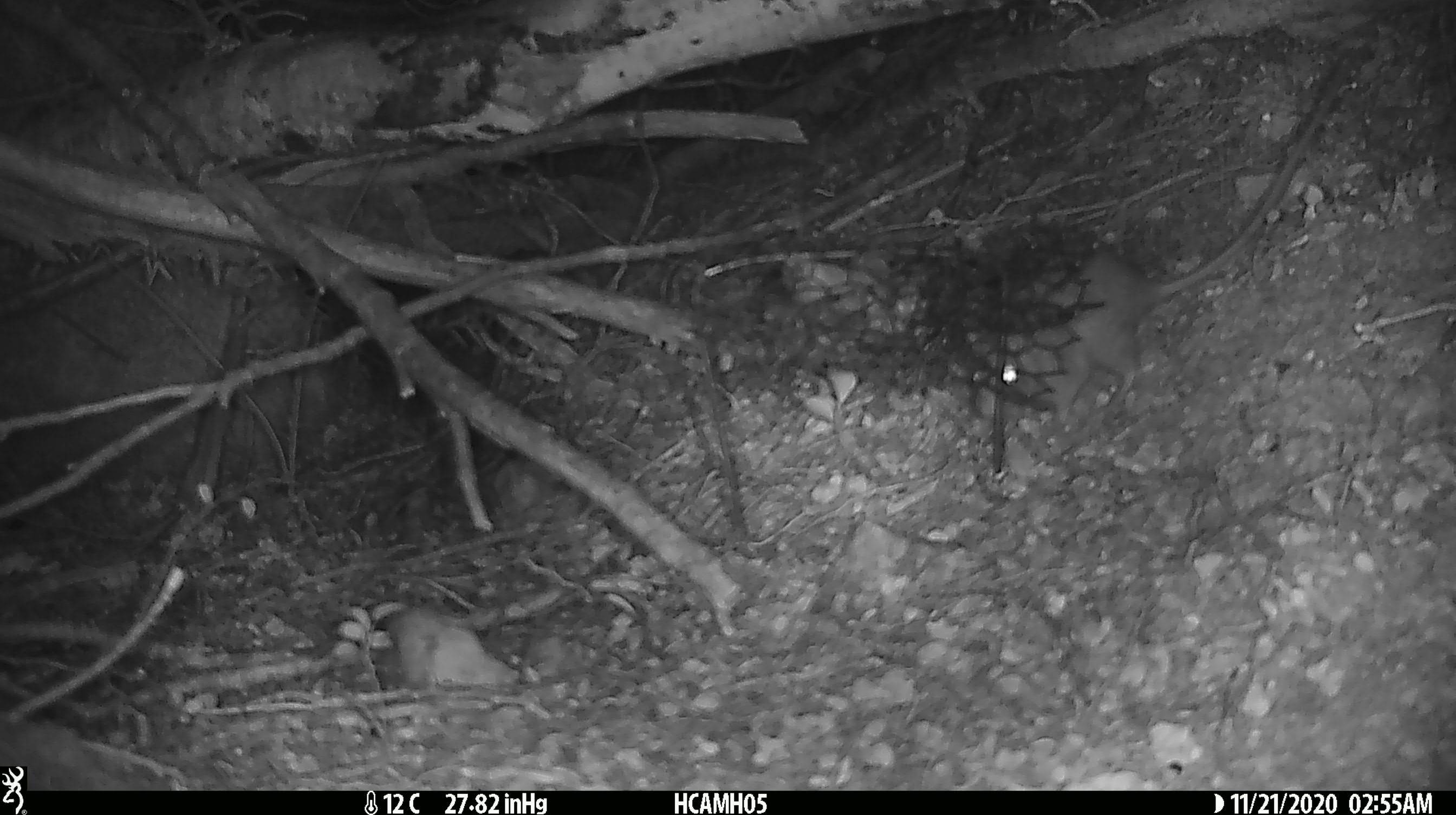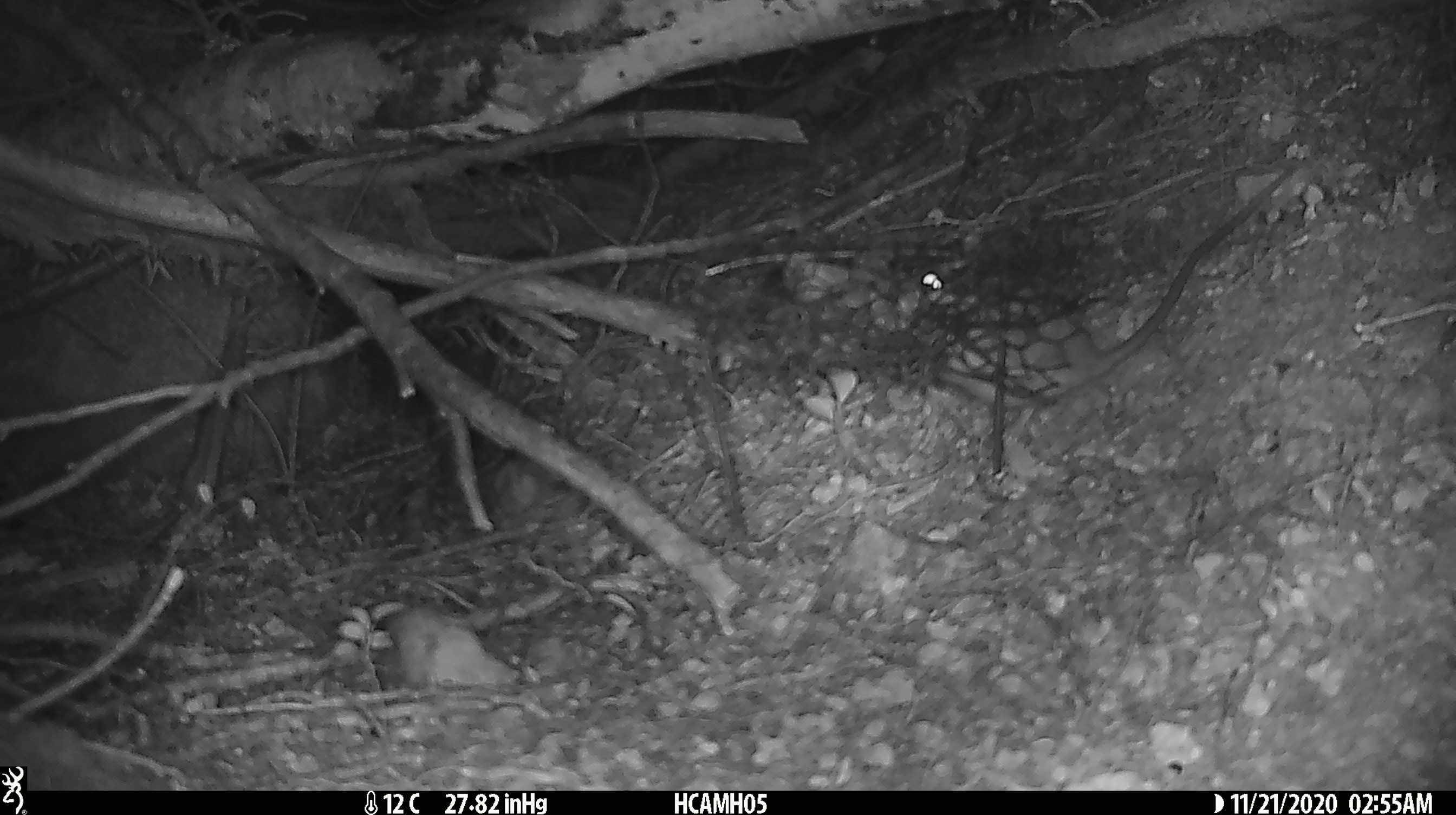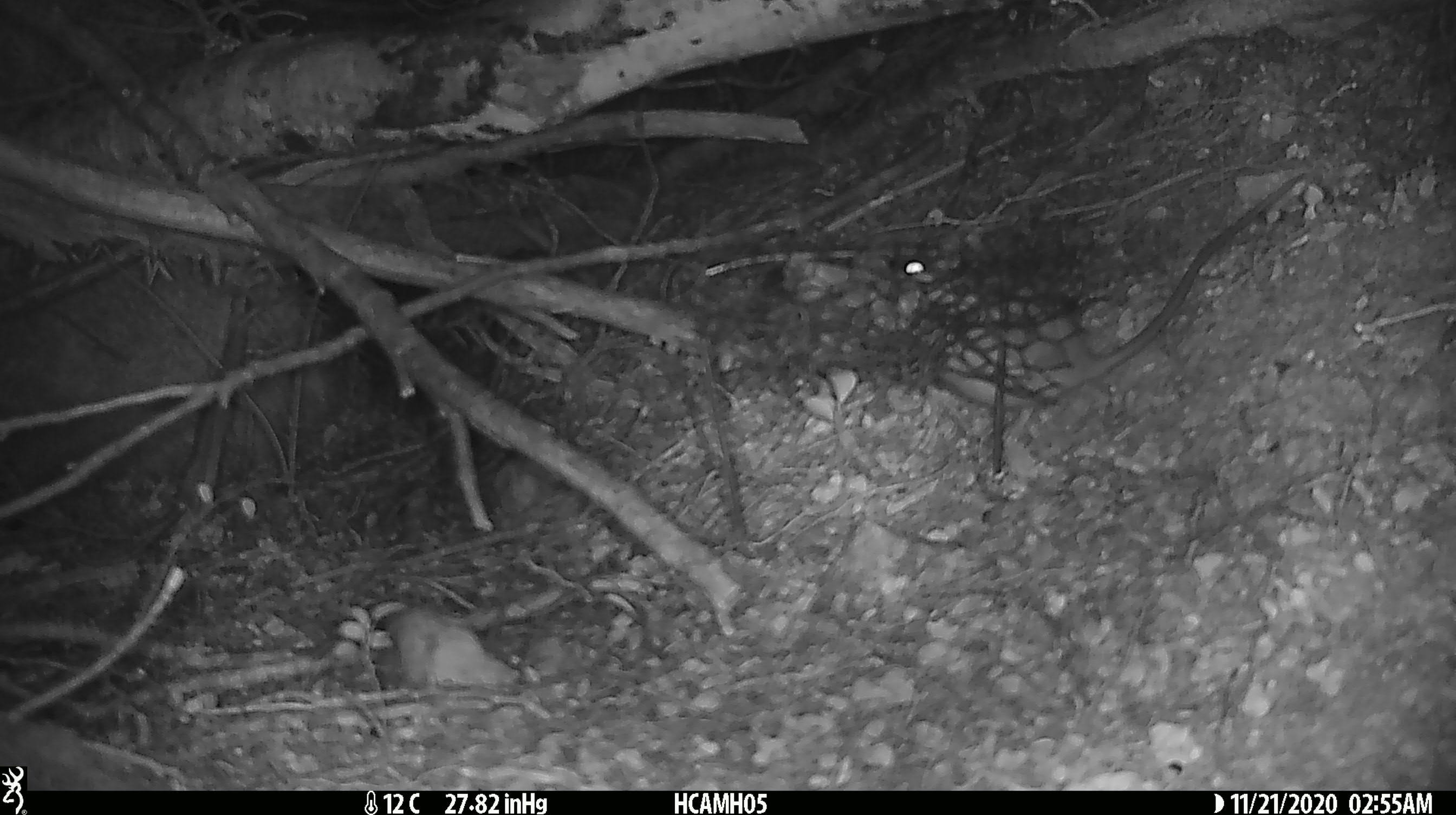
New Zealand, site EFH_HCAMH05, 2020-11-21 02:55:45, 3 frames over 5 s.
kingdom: Animalia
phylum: Chordata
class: Mammalia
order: Rodentia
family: Muridae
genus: Rattus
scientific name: Rattus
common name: rat